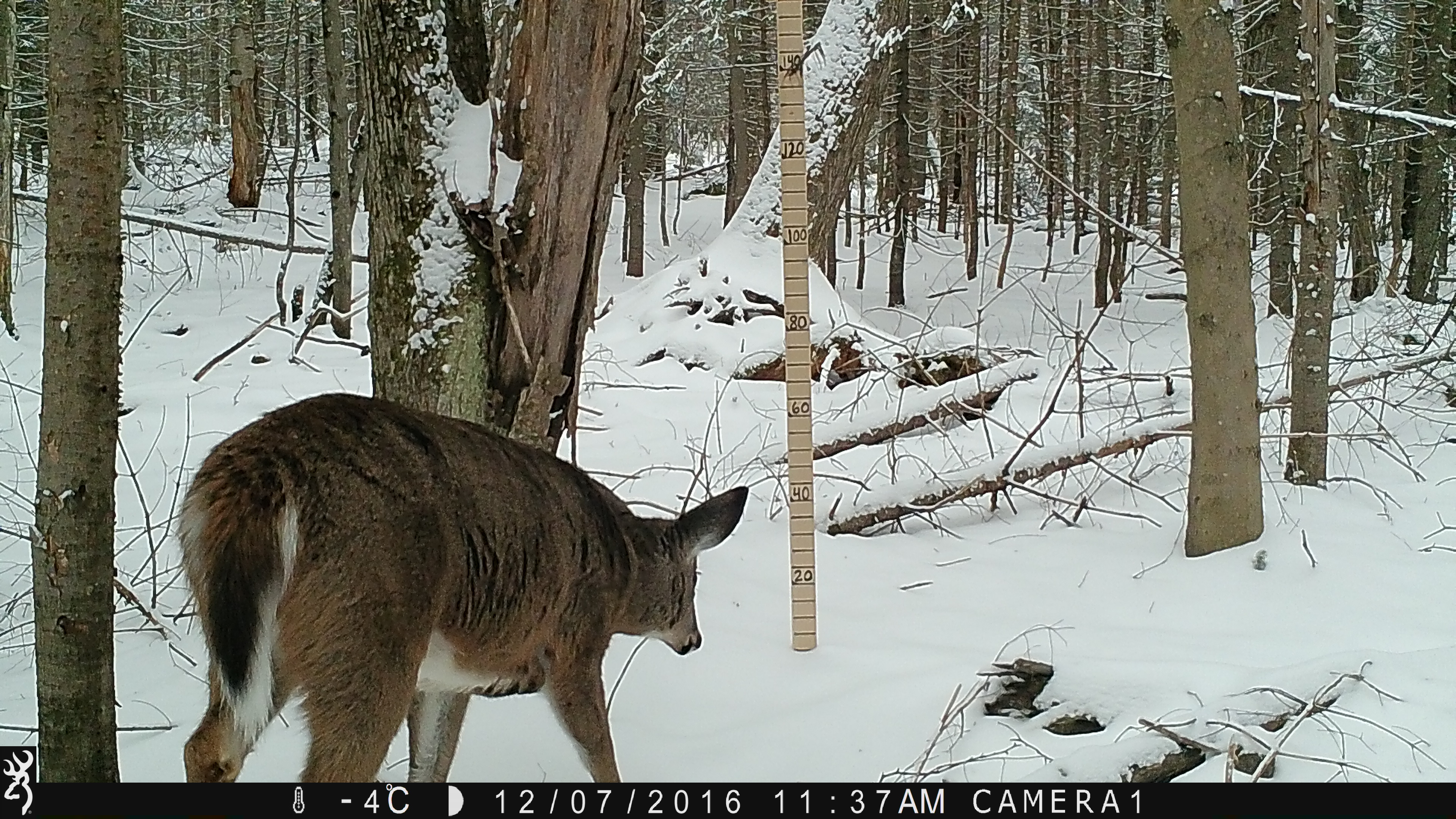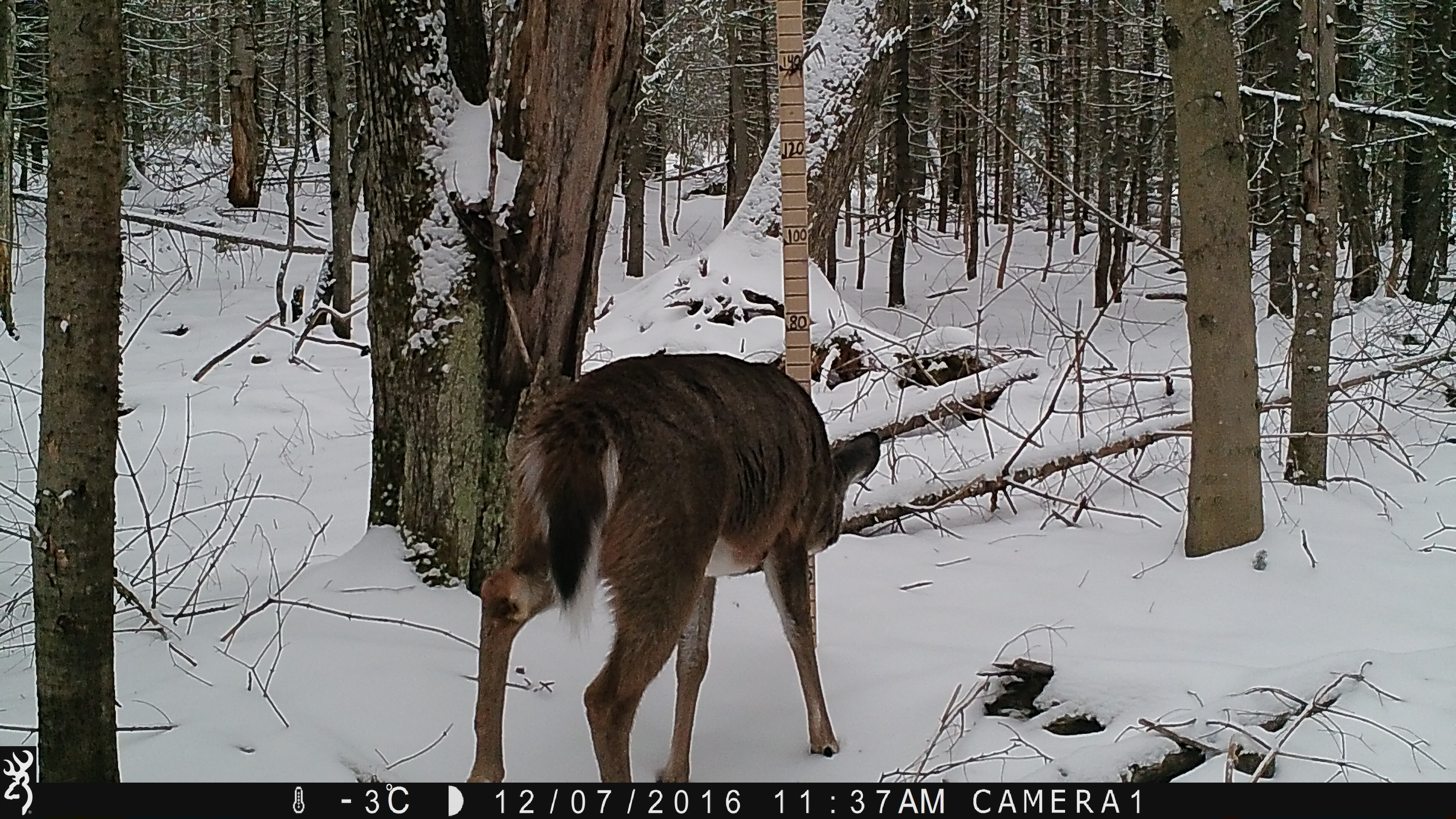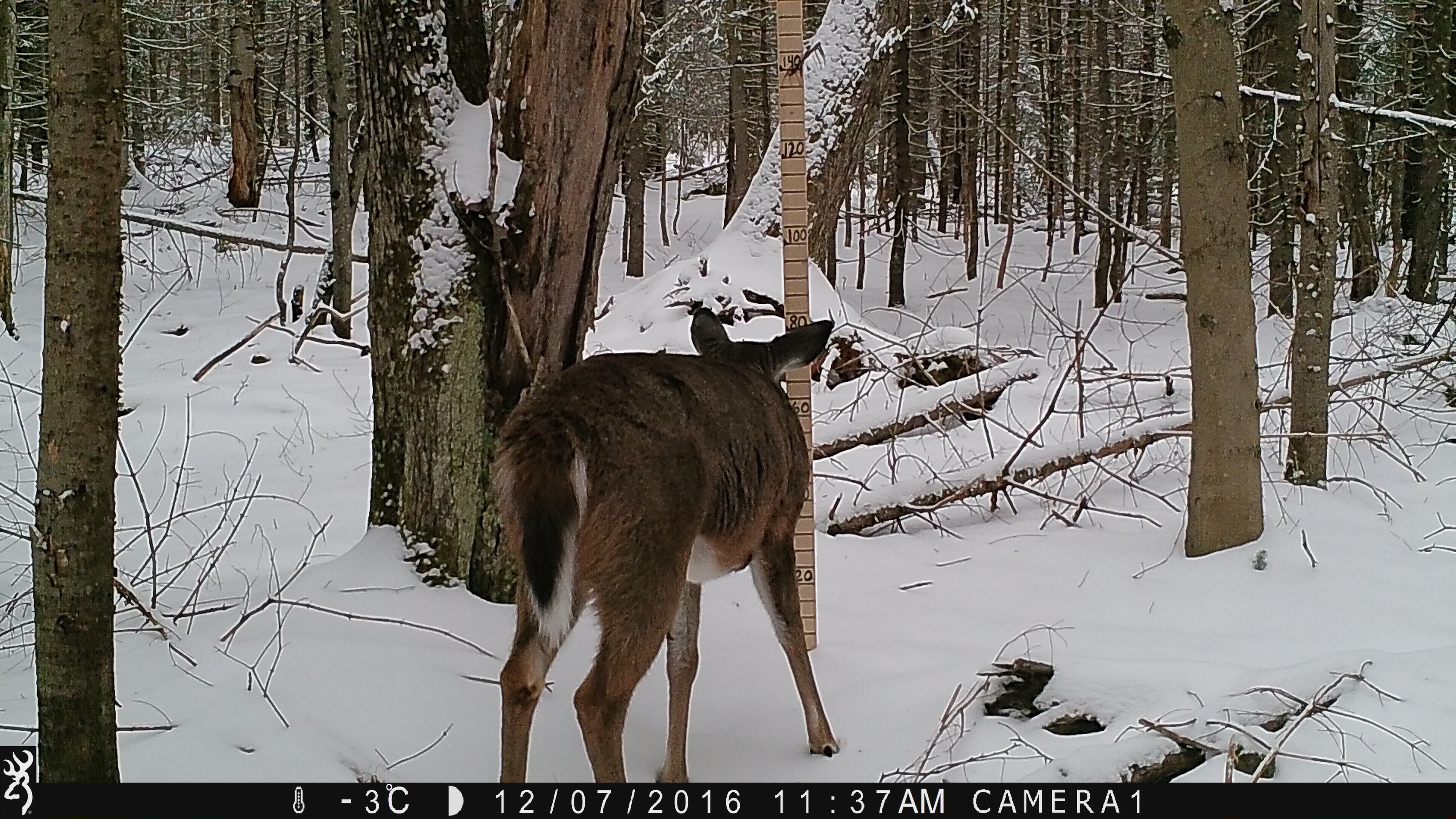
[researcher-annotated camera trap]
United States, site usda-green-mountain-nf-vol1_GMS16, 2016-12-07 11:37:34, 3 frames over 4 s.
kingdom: Animalia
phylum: Chordata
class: Mammalia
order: Artiodactyla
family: Cervidae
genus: Odocoileus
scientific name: Odocoileus virginianus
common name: white-tailed deer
White-tailed deer (Odocoileus virginianus).